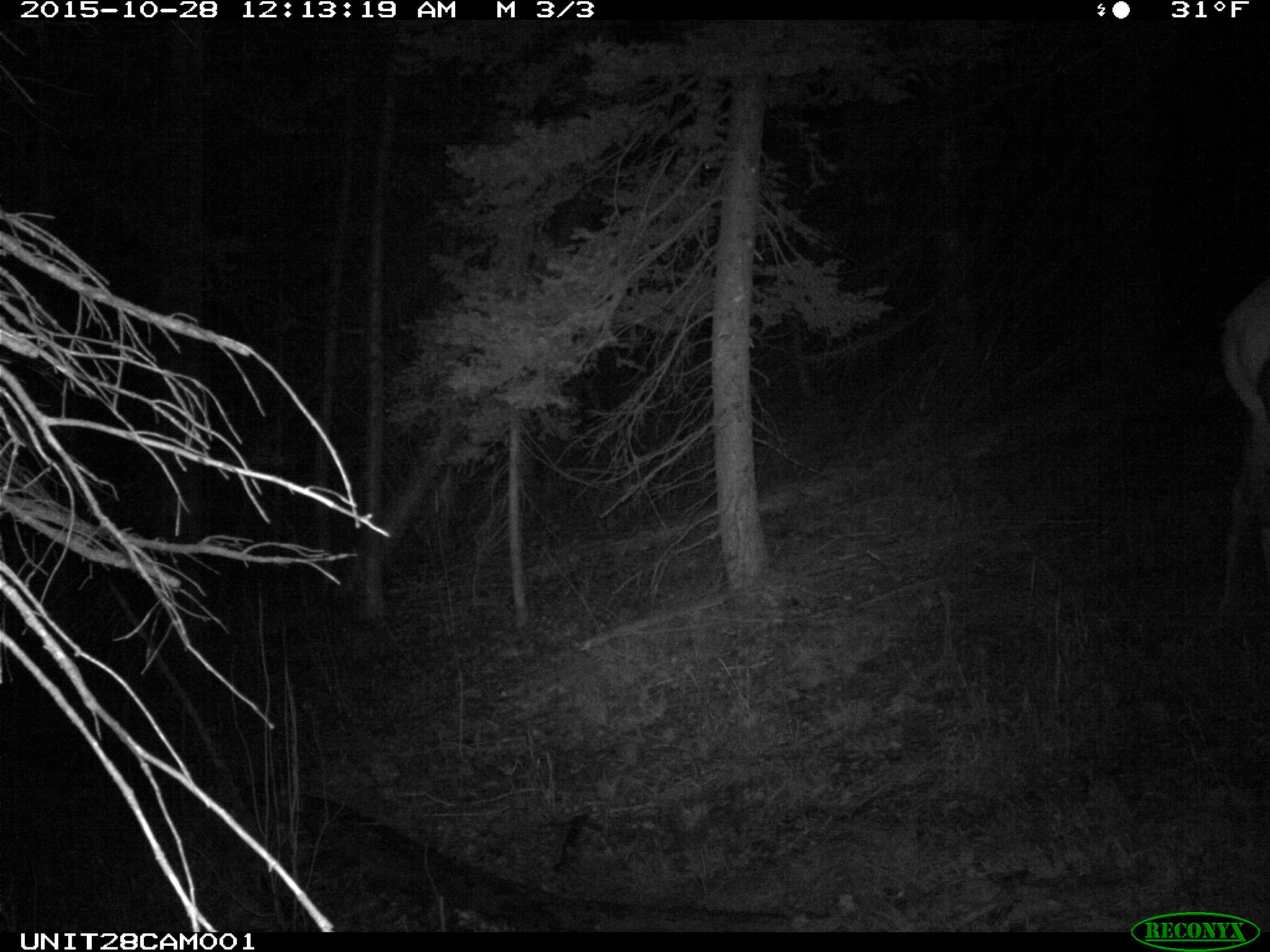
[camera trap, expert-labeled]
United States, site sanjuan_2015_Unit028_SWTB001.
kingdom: Animalia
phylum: Chordata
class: Mammalia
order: Artiodactyla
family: Cervidae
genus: Cervus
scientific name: Cervus elaphus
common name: red deer